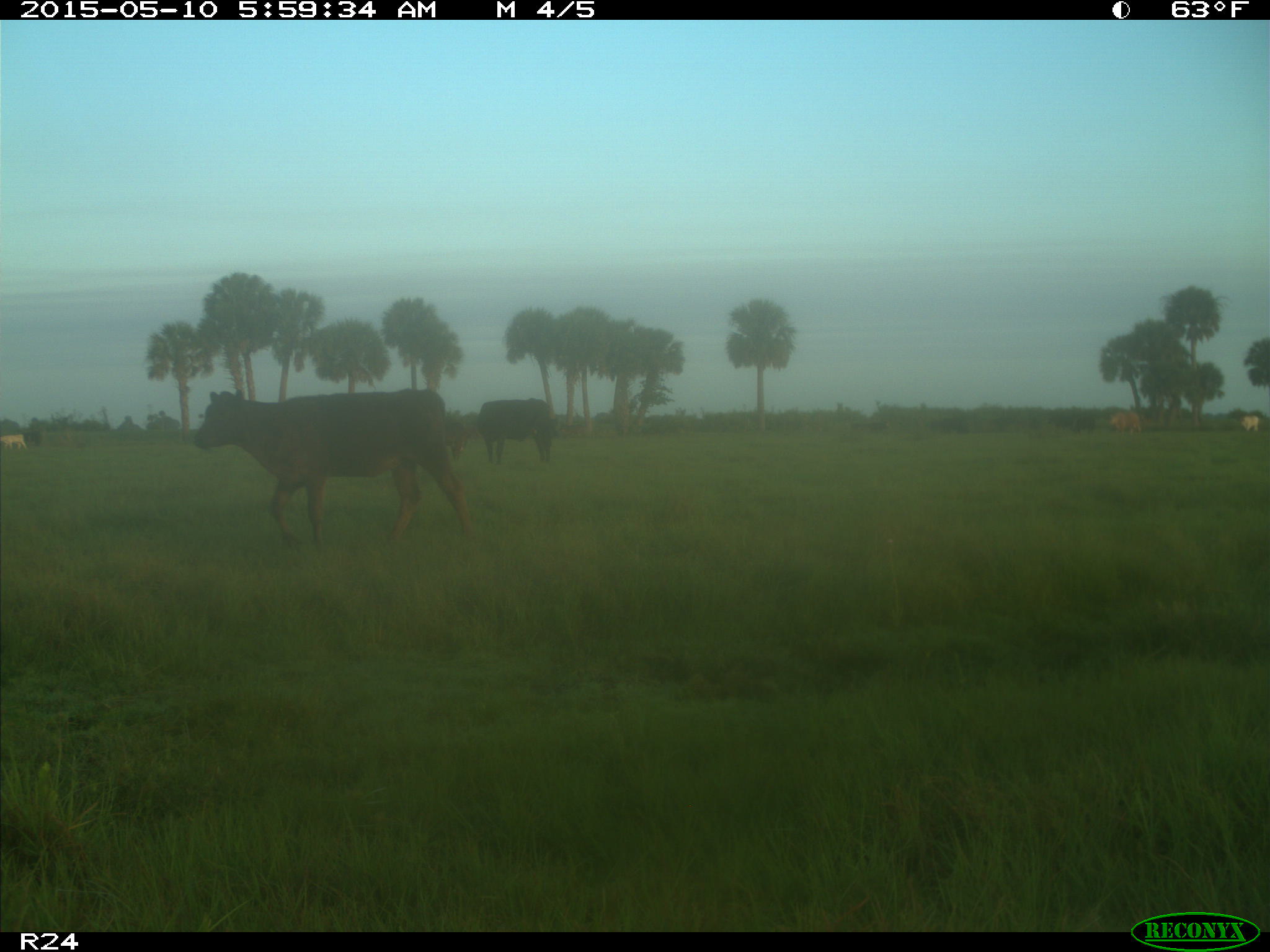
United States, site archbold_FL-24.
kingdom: Animalia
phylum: Chordata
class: Mammalia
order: Artiodactyla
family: Bovidae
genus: Bos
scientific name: Bos taurus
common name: domestic cow